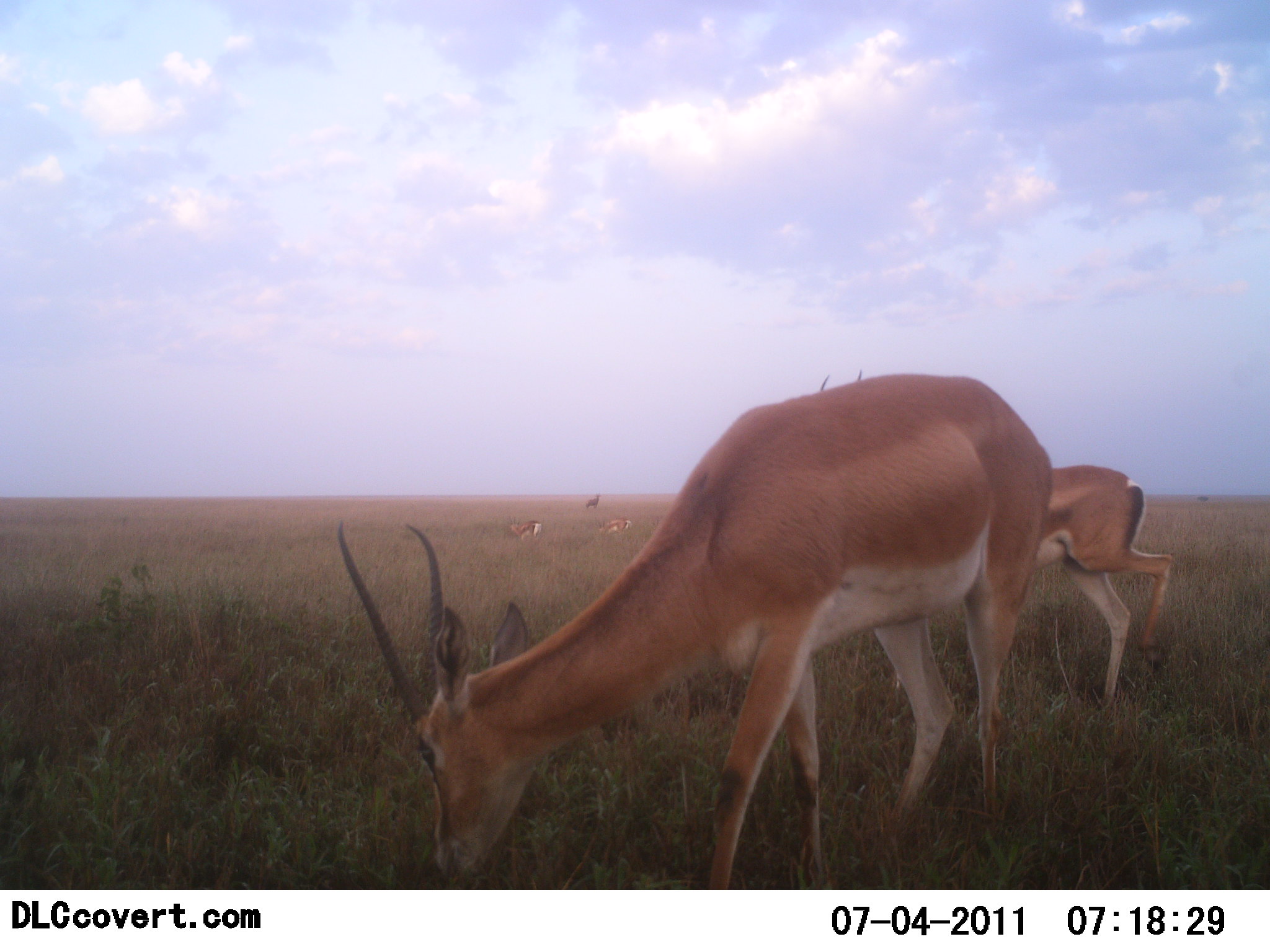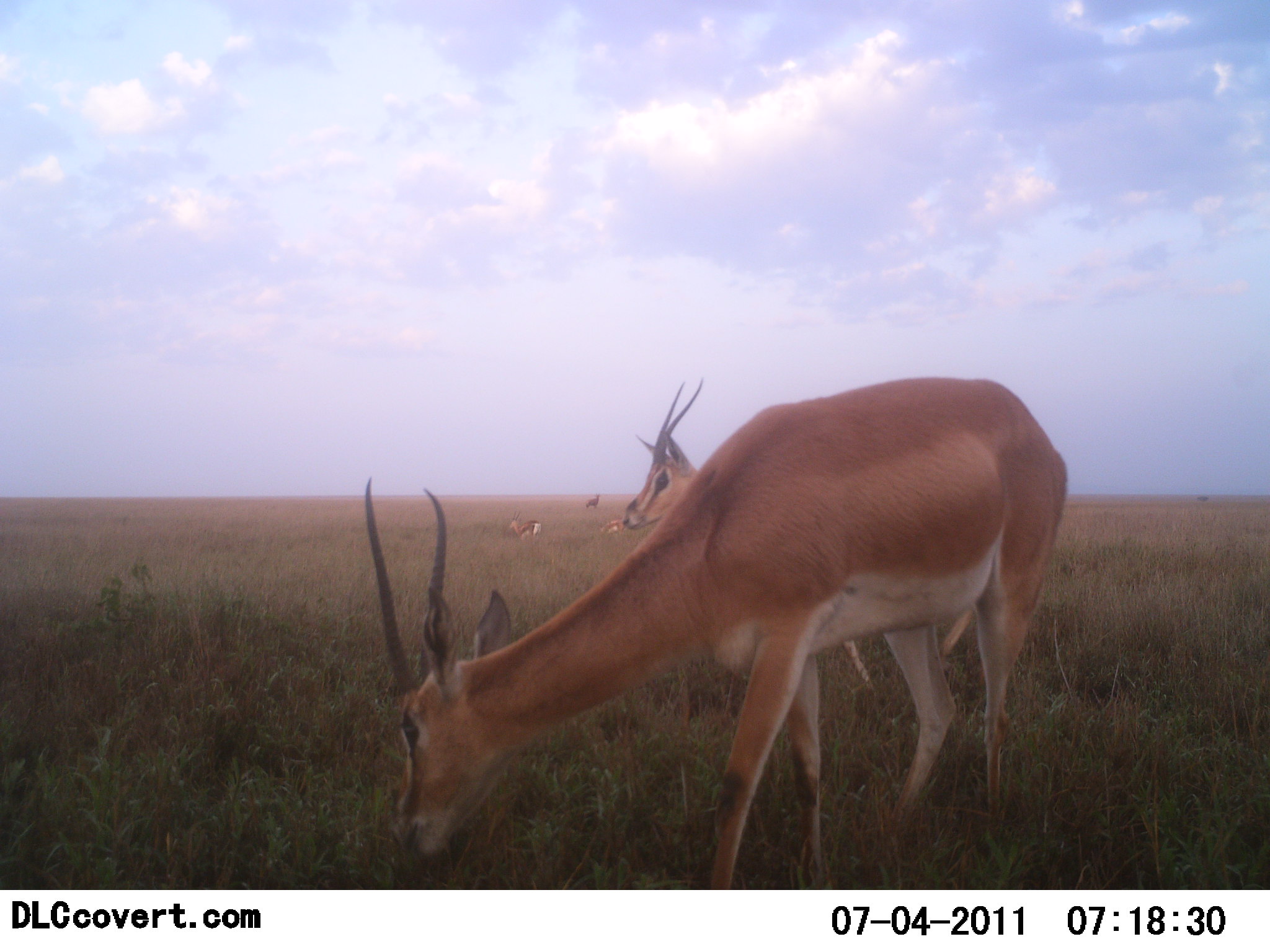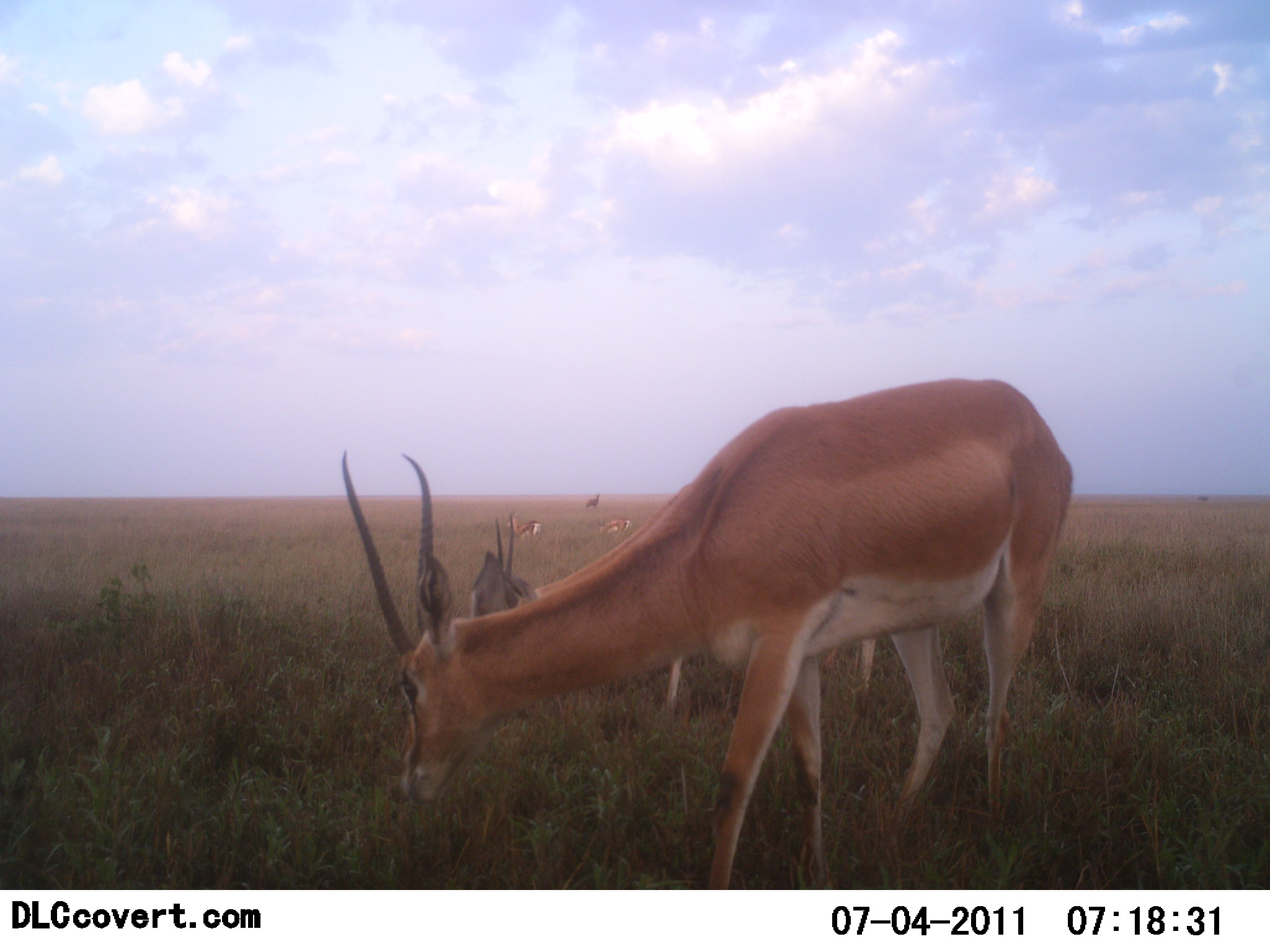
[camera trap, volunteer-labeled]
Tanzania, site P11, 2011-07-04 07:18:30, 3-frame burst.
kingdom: Animalia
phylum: Chordata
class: Mammalia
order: Artiodactyla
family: Bovidae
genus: Nanger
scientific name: Nanger granti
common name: grant's gazelle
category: gazellegrants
Gazellegrants (grant's gazelle) (Nanger granti), count 5. Behavior (volunteer vote fractions): standing 25%, resting 0%, moving 33%, interacting 0%. Young present (vote fraction): 0%. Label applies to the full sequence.